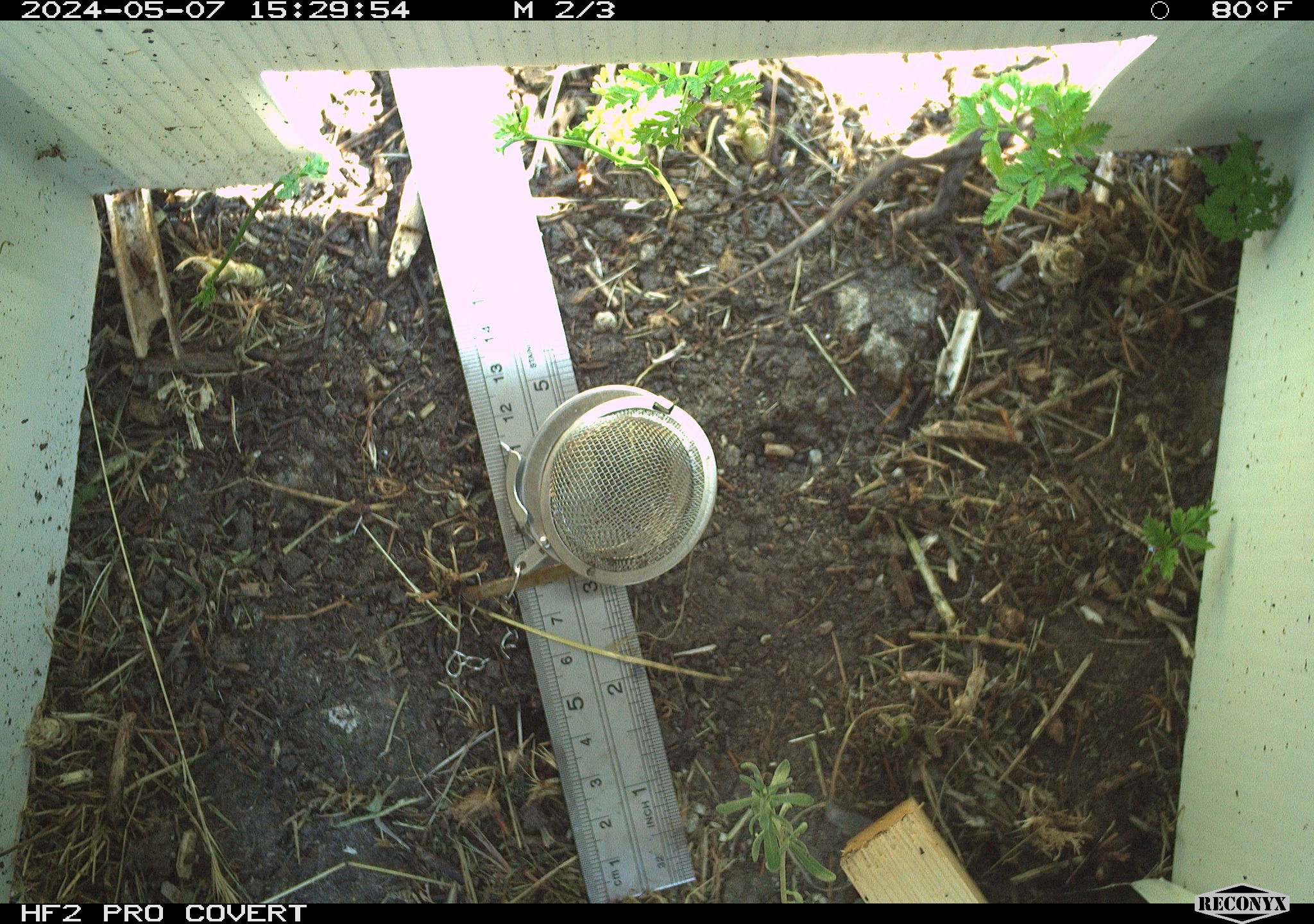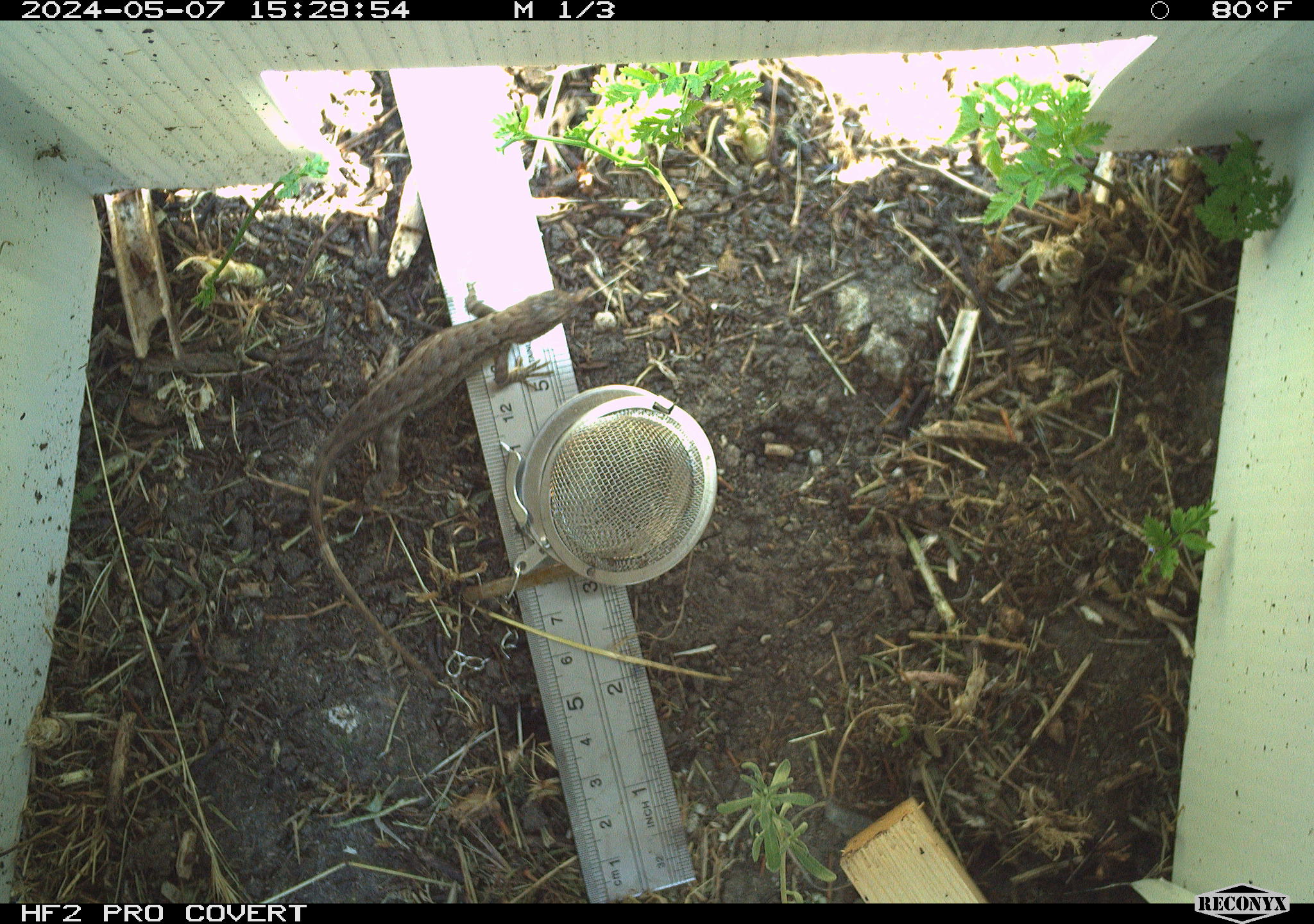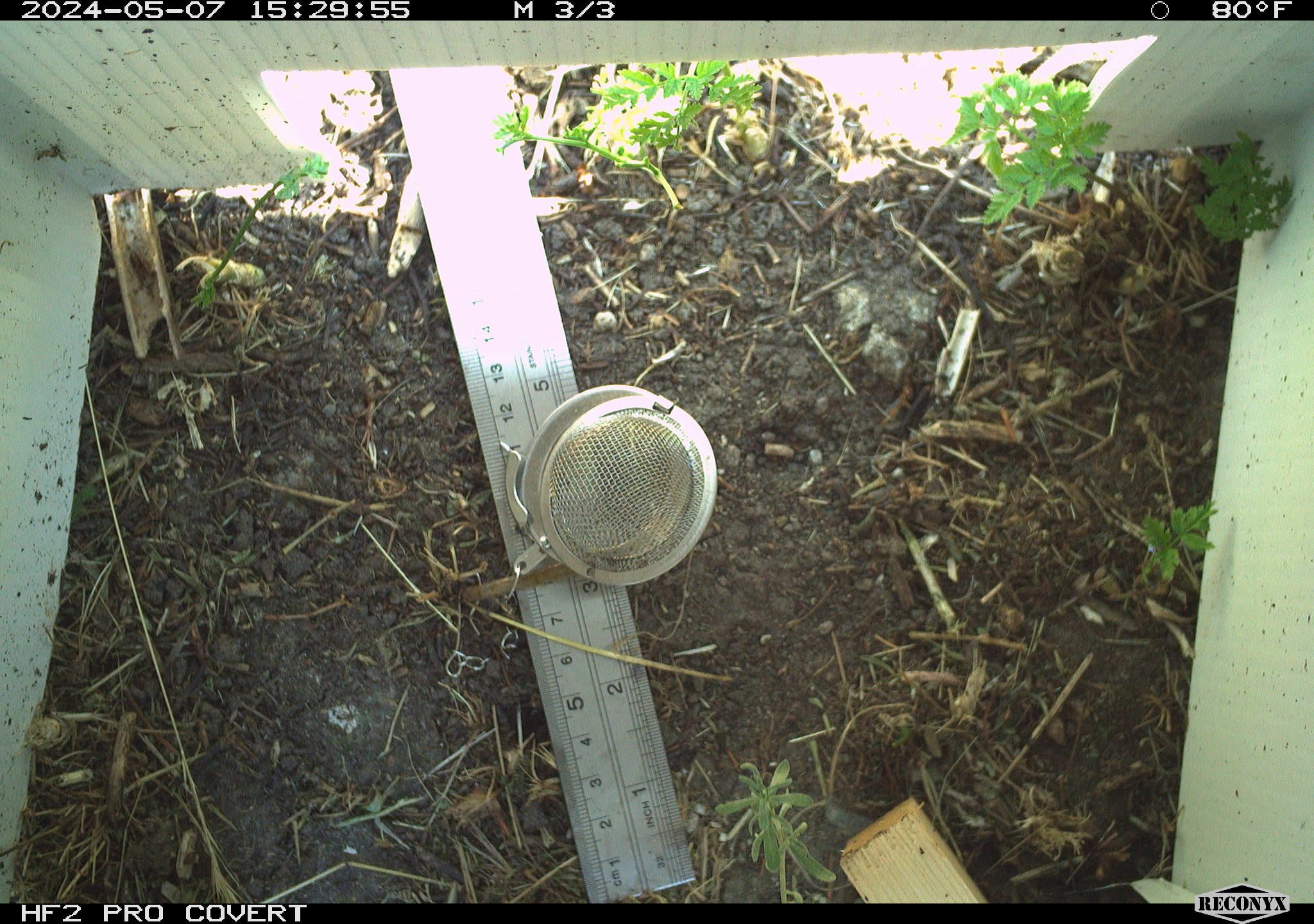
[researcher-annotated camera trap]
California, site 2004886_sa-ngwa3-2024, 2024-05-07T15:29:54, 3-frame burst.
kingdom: Animalia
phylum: Chordata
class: Reptilia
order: Squamata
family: Phrynosomatidae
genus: Sceloporus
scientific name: Sceloporus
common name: spiny lizards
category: sceloporus species